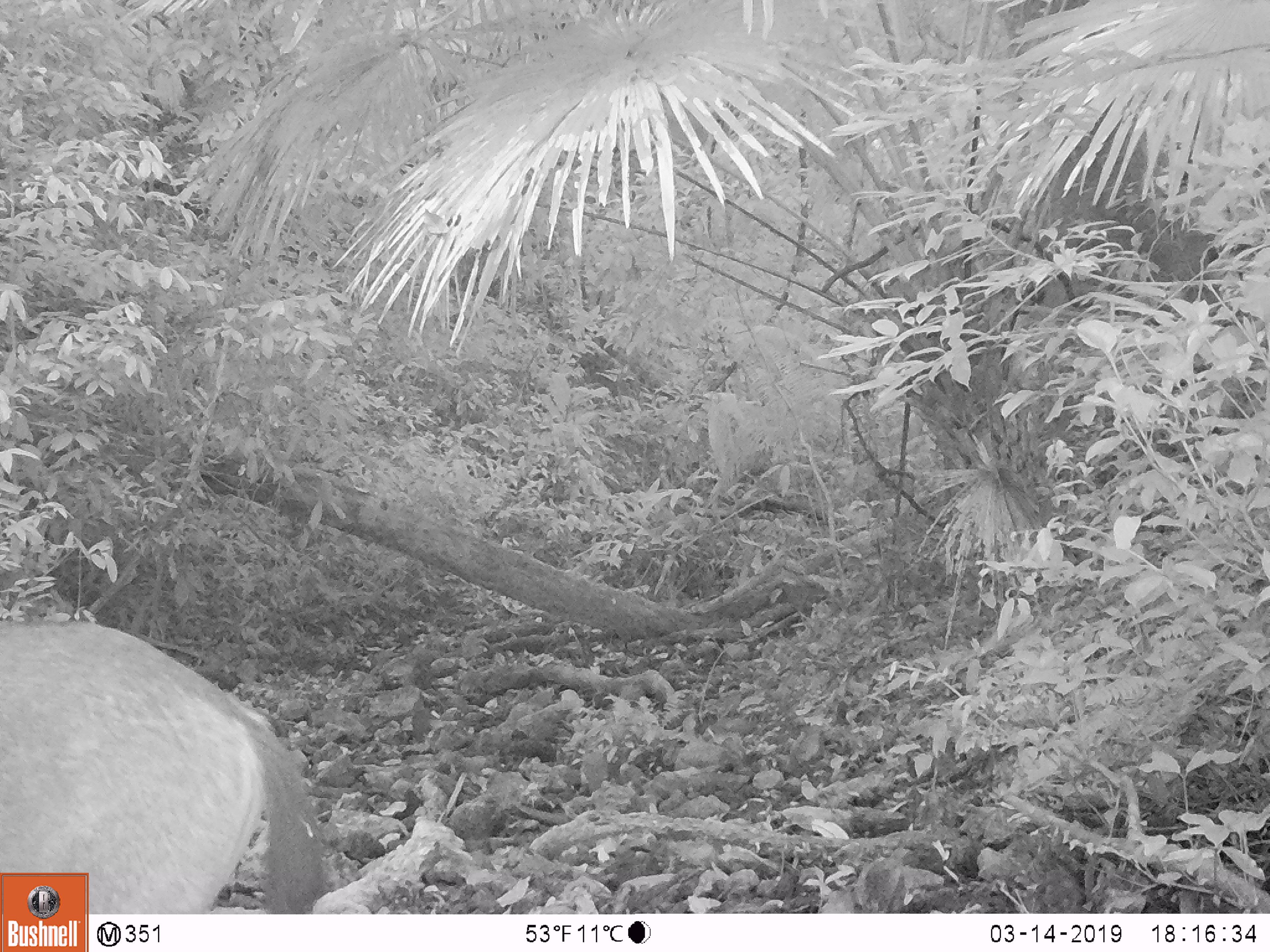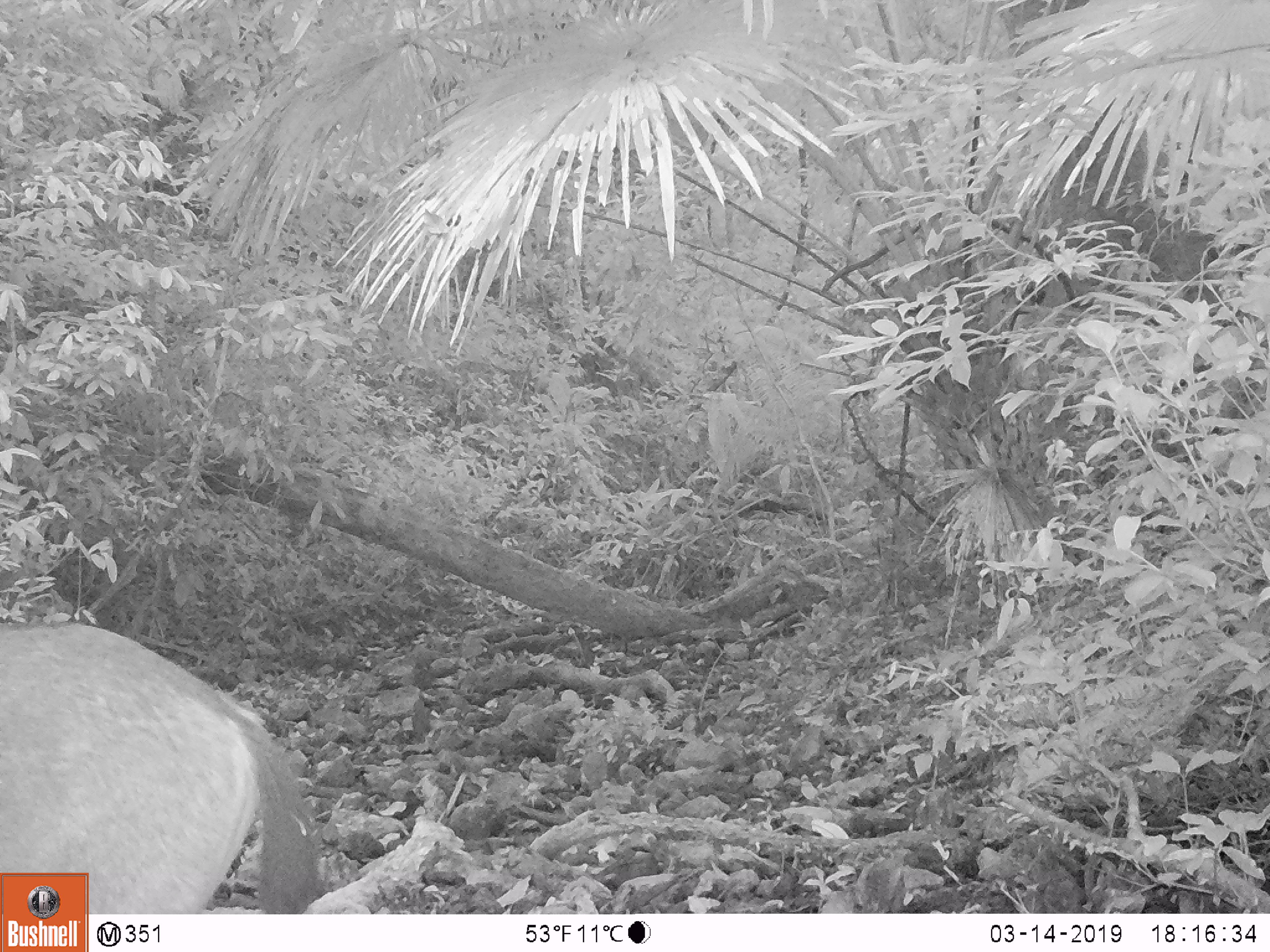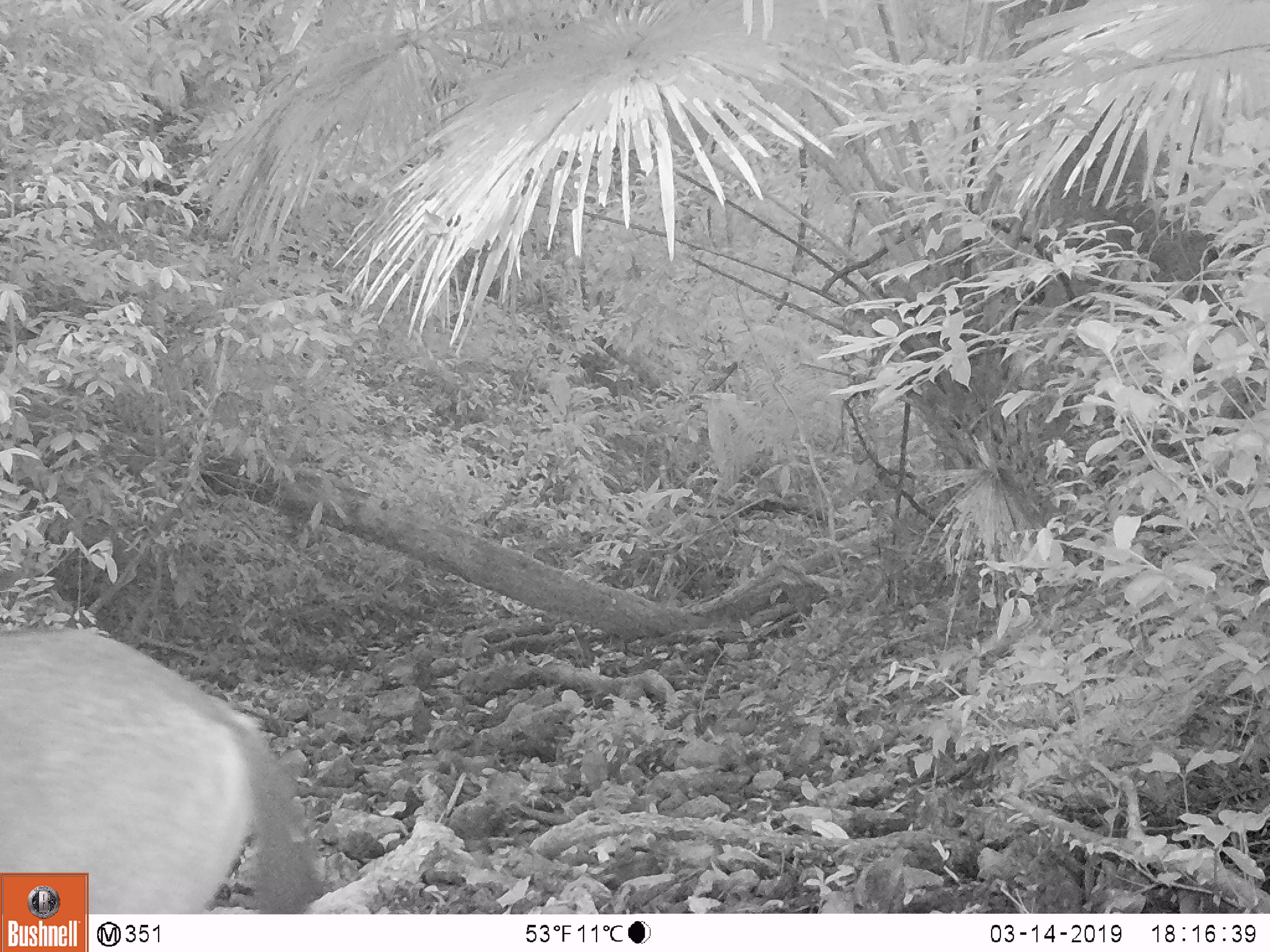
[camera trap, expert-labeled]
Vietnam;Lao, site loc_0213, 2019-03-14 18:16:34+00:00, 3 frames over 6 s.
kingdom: Animalia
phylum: Chordata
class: Mammalia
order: Artiodactyla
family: Cervidae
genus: Rusa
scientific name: Rusa unicolor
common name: sambar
Sambar (Rusa unicolor). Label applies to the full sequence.